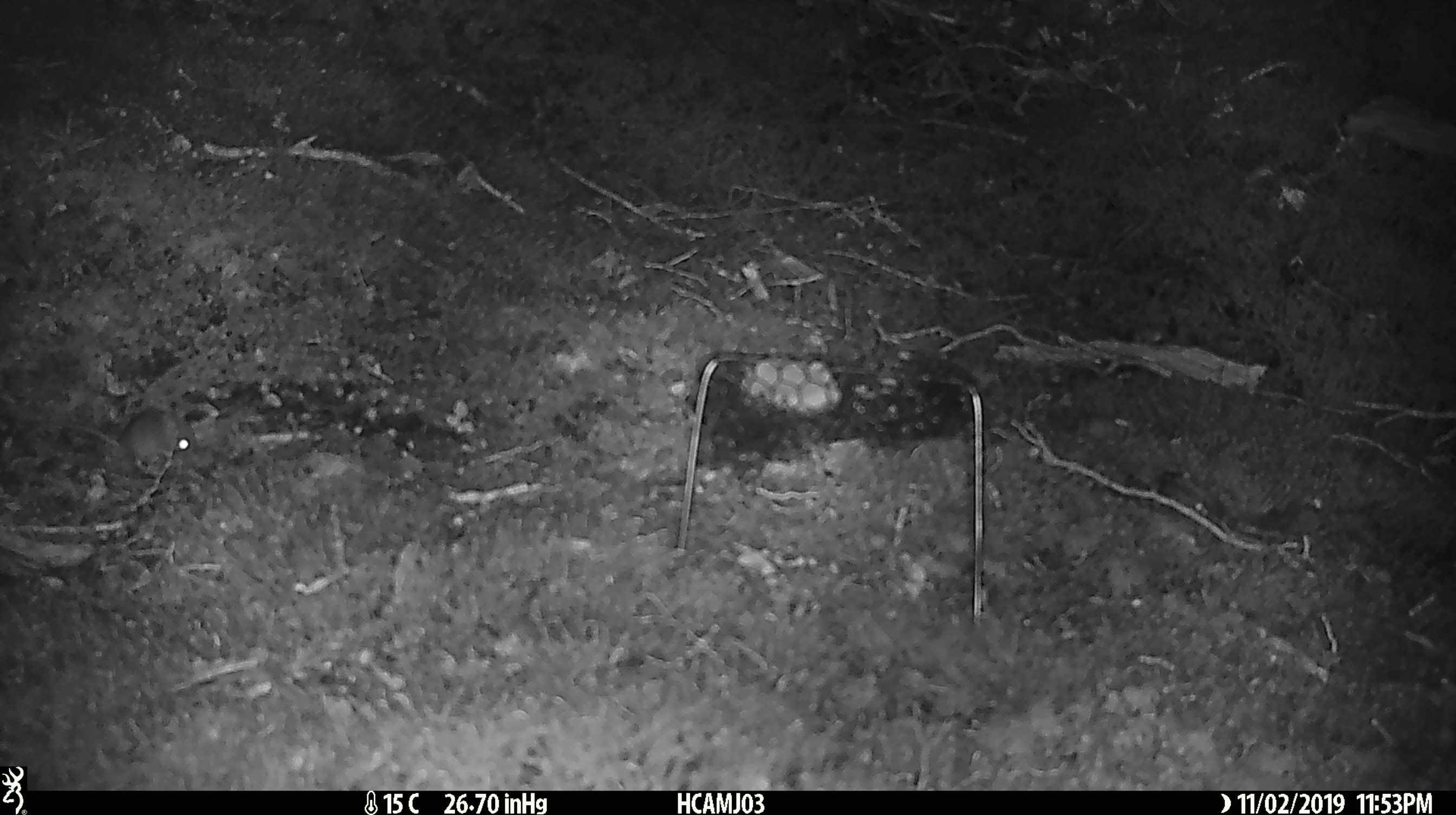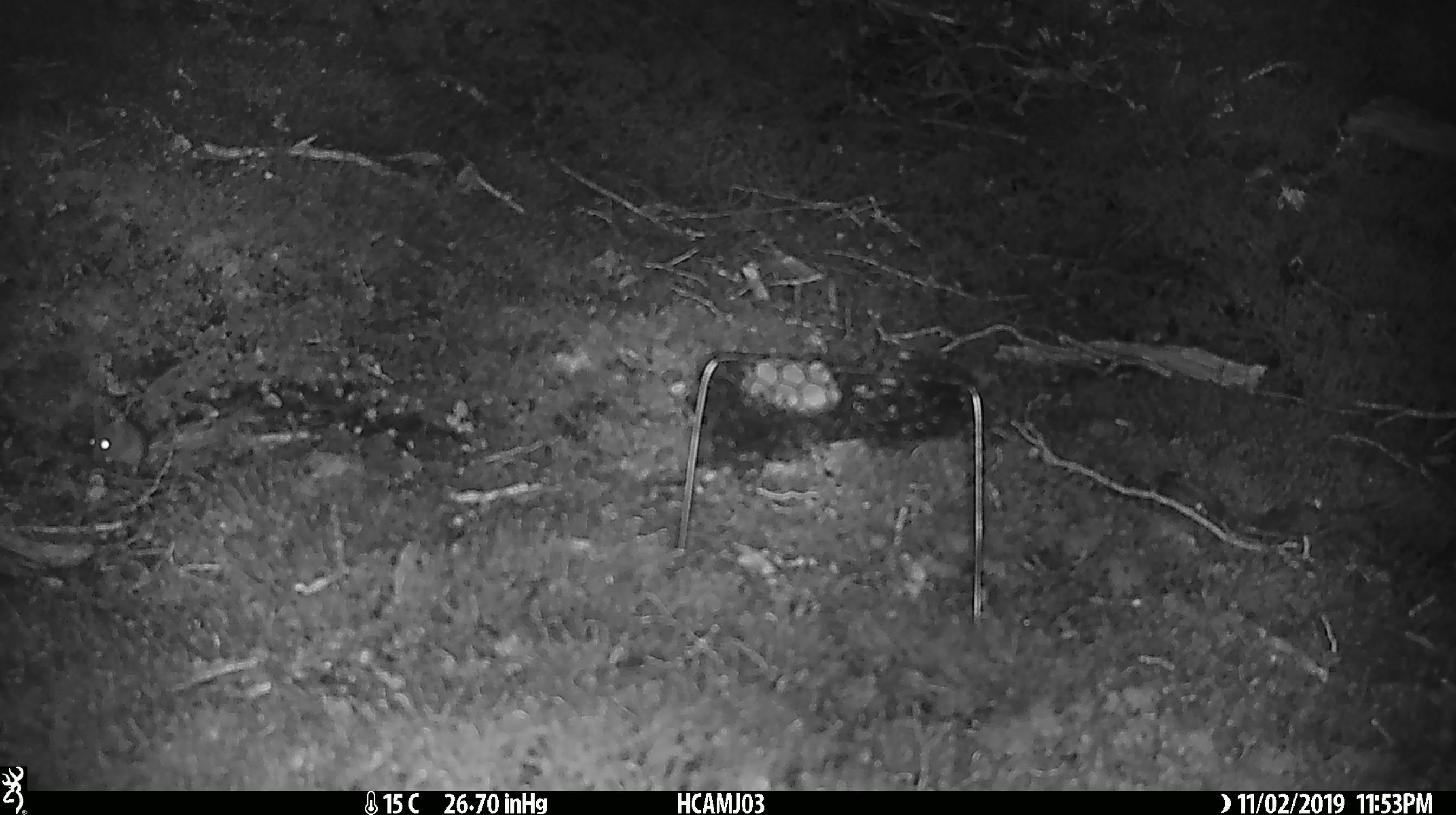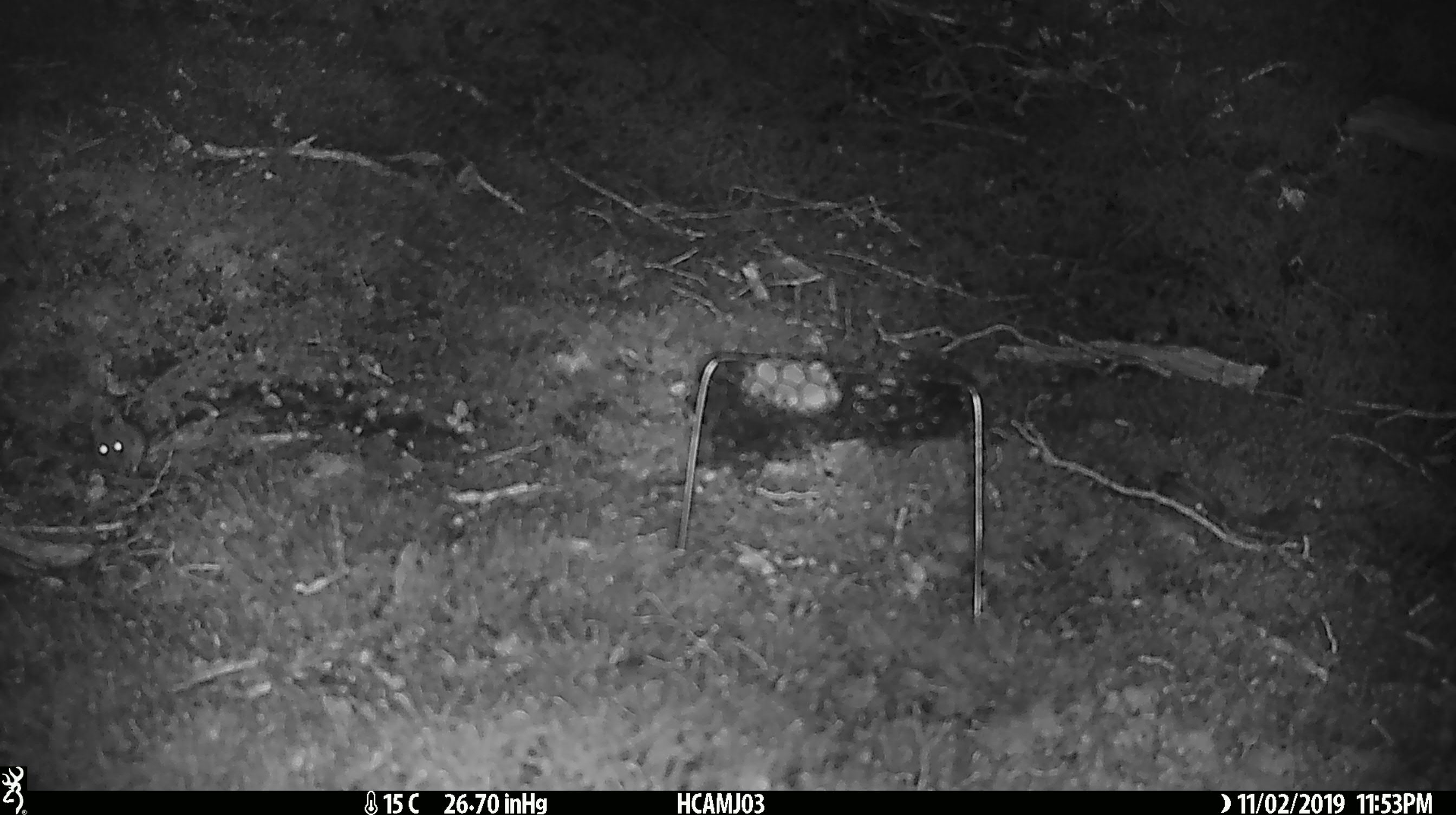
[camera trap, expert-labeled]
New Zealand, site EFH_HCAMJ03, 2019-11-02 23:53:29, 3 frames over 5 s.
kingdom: Animalia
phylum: Chordata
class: Mammalia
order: Rodentia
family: Muridae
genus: Mus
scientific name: Mus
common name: mouse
Mouse (Mus).